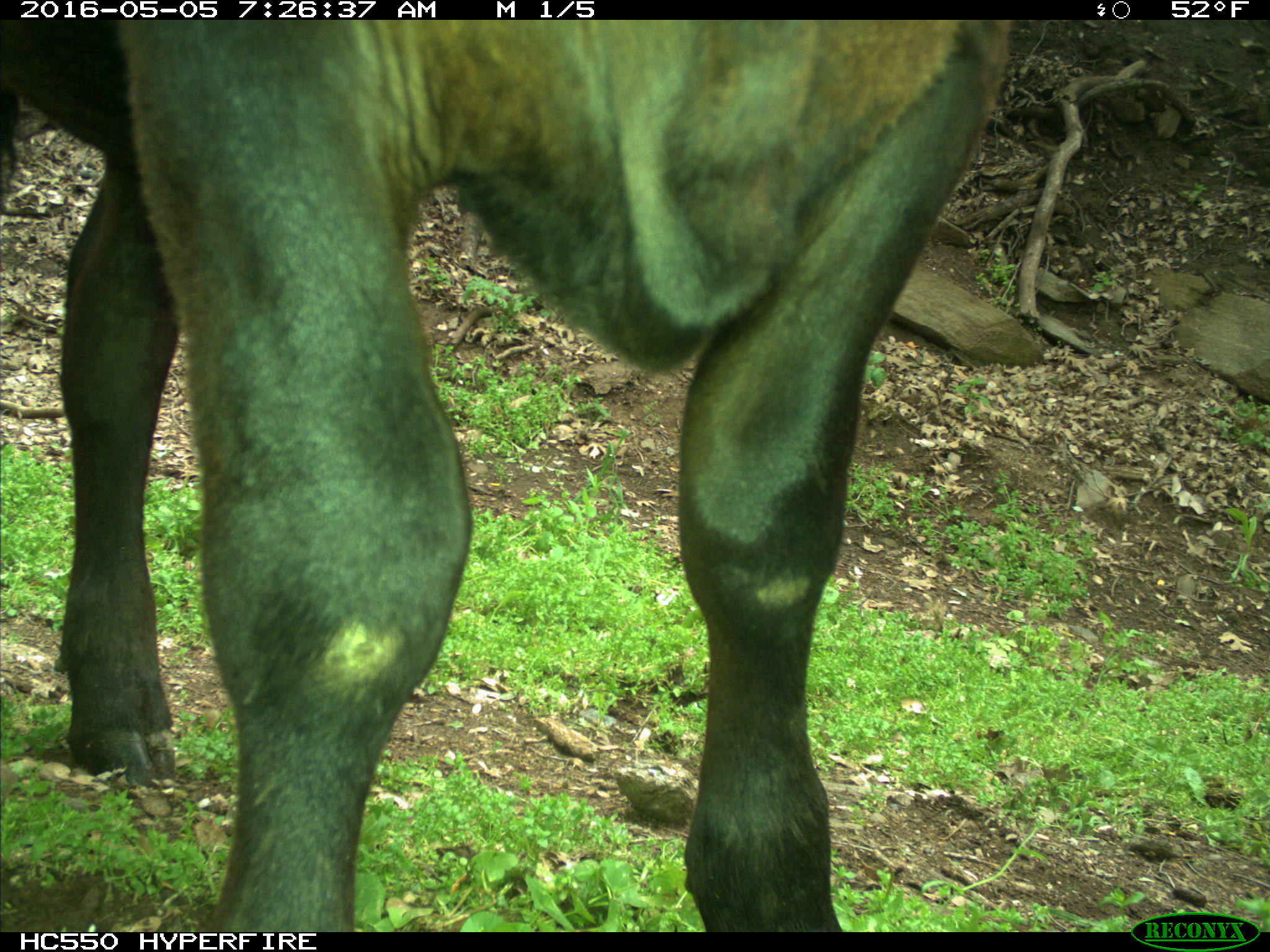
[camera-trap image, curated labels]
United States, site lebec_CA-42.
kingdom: Animalia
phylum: Chordata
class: Mammalia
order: Artiodactyla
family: Bovidae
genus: Bos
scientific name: Bos taurus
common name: domestic cow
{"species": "Bos taurus (domestic cow)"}